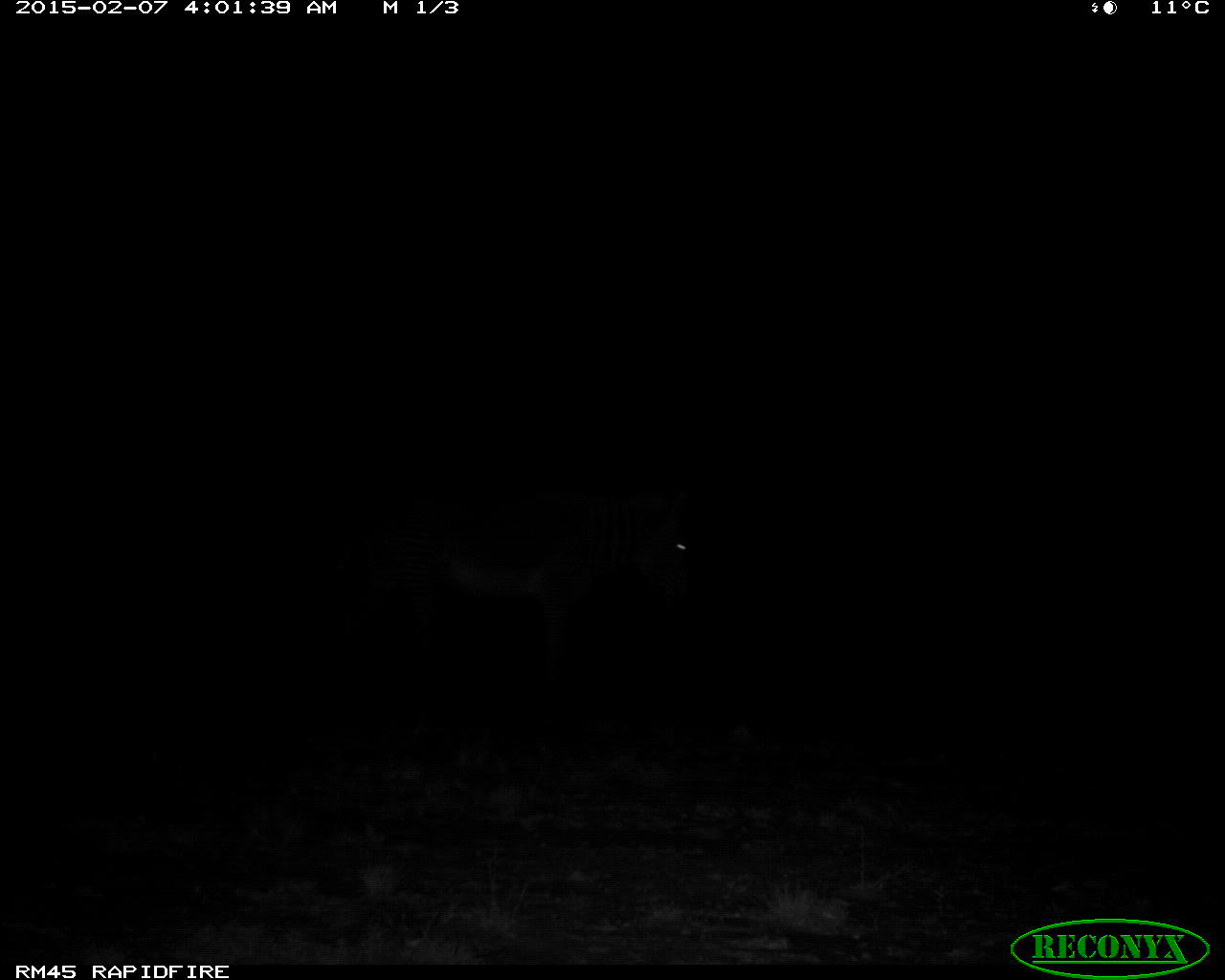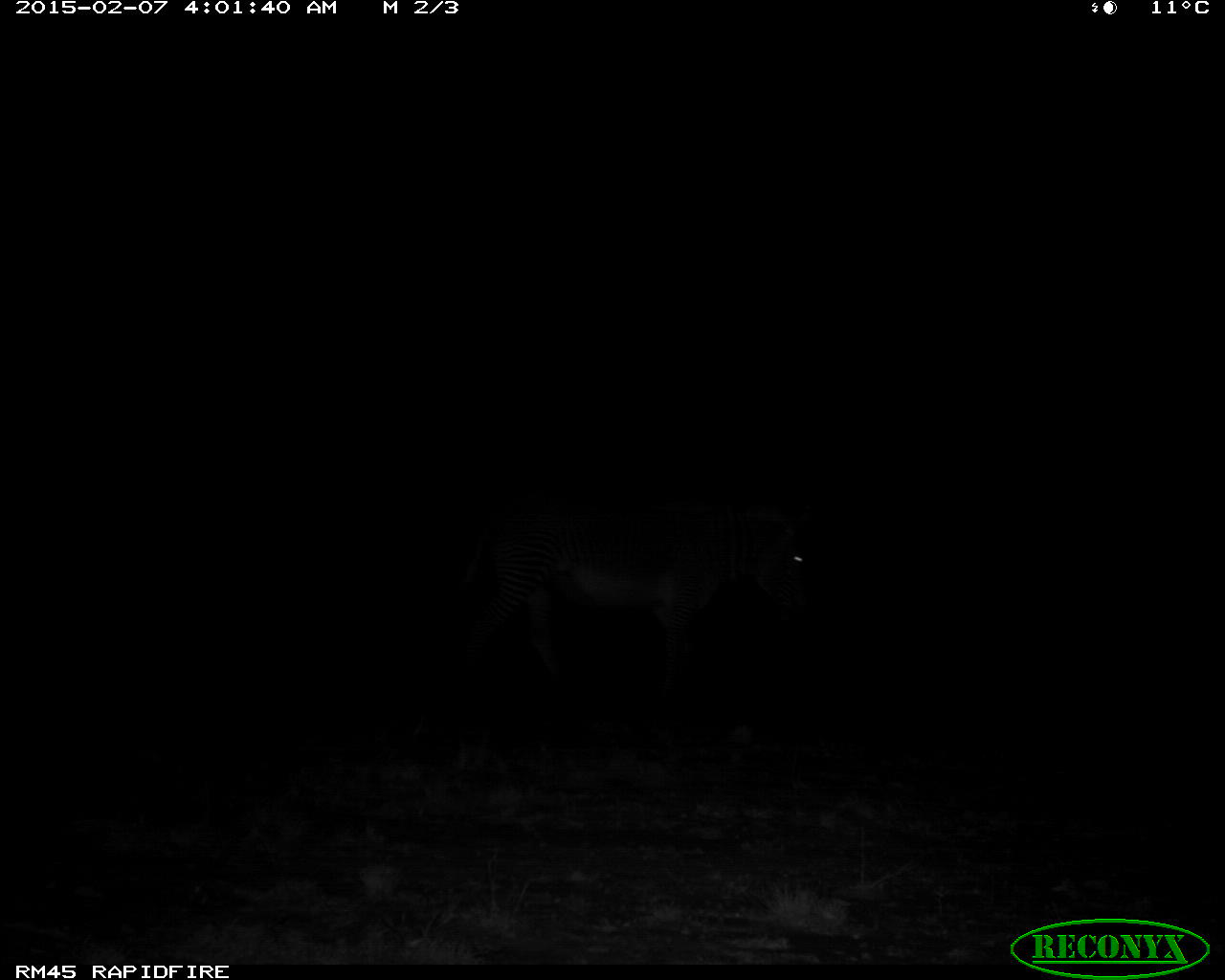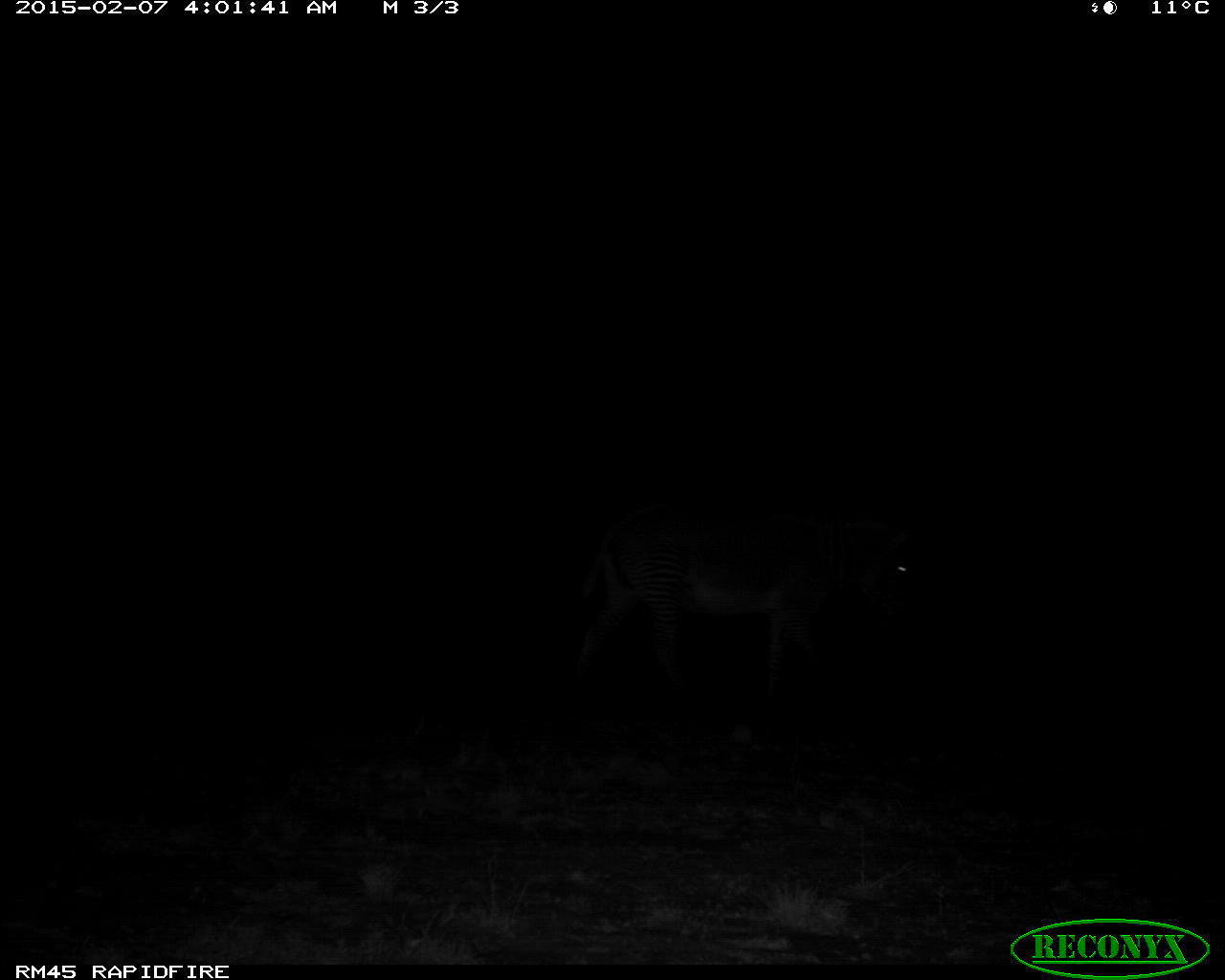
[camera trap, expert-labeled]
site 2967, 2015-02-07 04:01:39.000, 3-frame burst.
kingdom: Animalia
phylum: Chordata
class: Mammalia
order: Perissodactyla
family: Equidae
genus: Equus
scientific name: Equus grevyi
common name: grévy's zebra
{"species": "Equus grevyi (grévy's zebra)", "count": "1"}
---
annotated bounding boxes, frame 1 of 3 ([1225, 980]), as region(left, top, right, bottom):
equus grevyi: region(386, 502, 727, 668)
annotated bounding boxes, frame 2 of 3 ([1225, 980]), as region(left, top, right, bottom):
equus grevyi: region(517, 515, 849, 663)